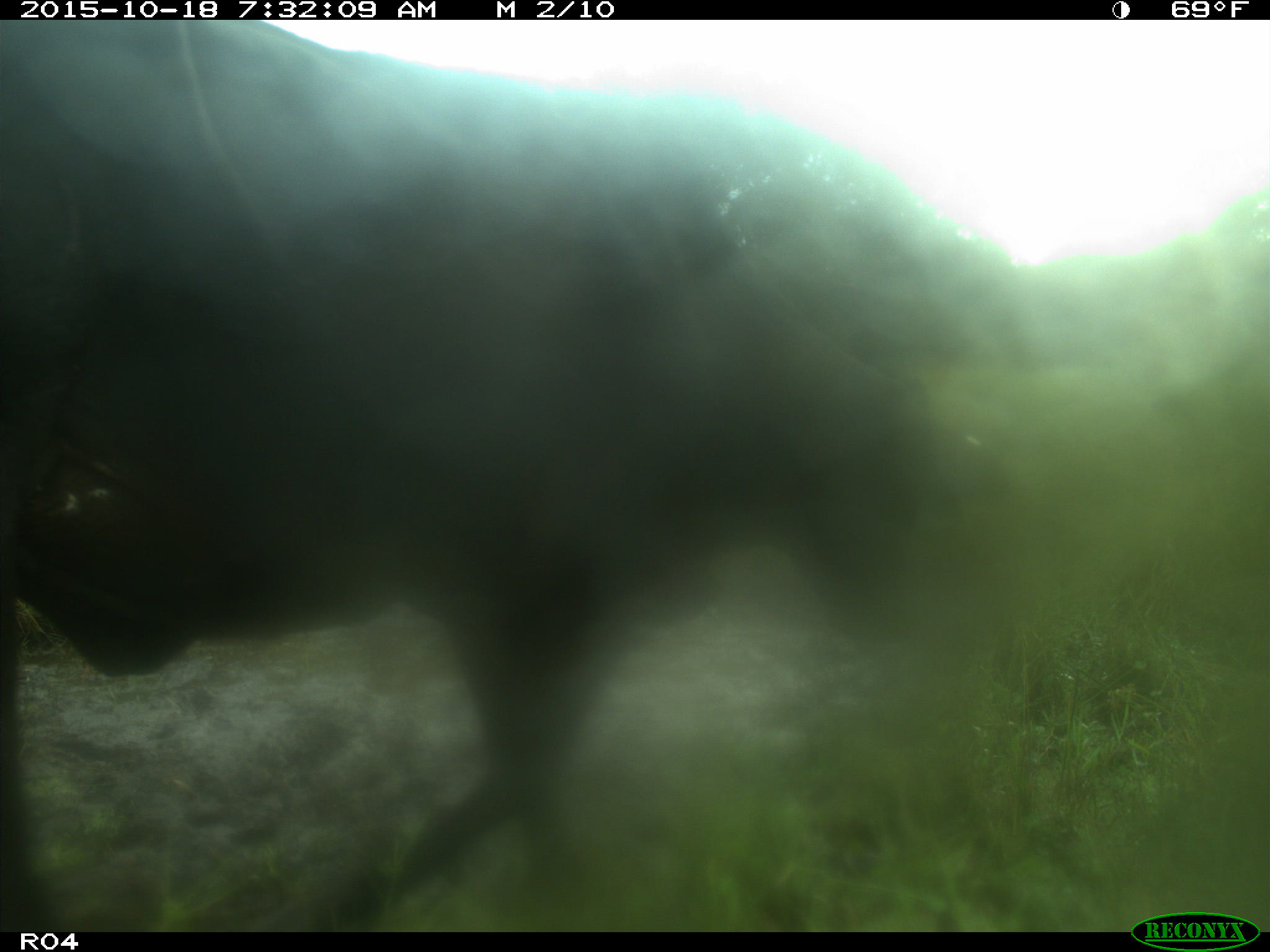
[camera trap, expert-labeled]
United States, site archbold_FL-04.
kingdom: Animalia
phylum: Chordata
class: Mammalia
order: Artiodactyla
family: Bovidae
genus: Bos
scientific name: Bos taurus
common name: domestic cow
Bos taurus (domestic cow).